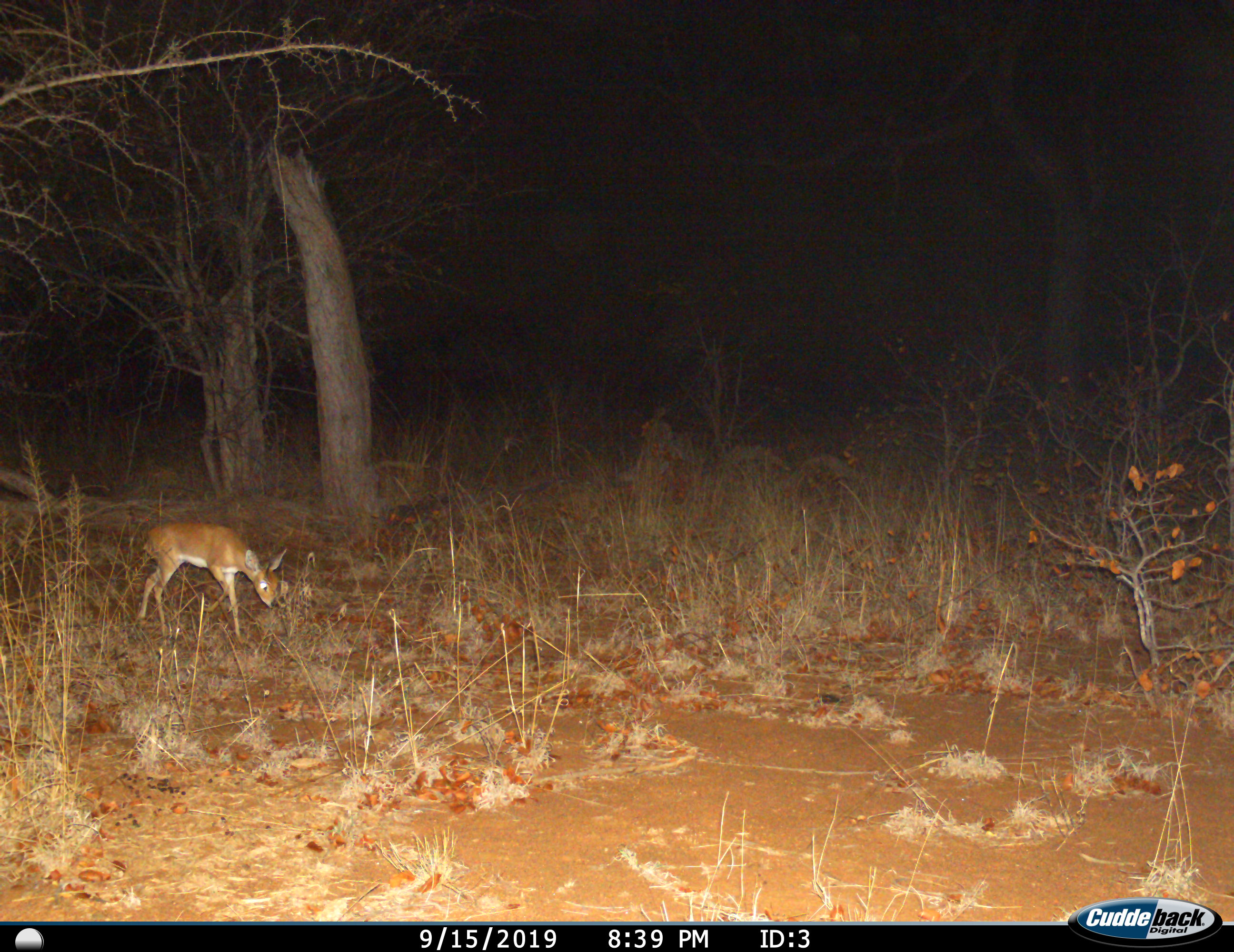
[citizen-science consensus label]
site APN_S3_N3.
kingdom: Animalia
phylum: Chordata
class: Mammalia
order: Artiodactyla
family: Bovidae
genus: Raphicerus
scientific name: Raphicerus campestris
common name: steenbok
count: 1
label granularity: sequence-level